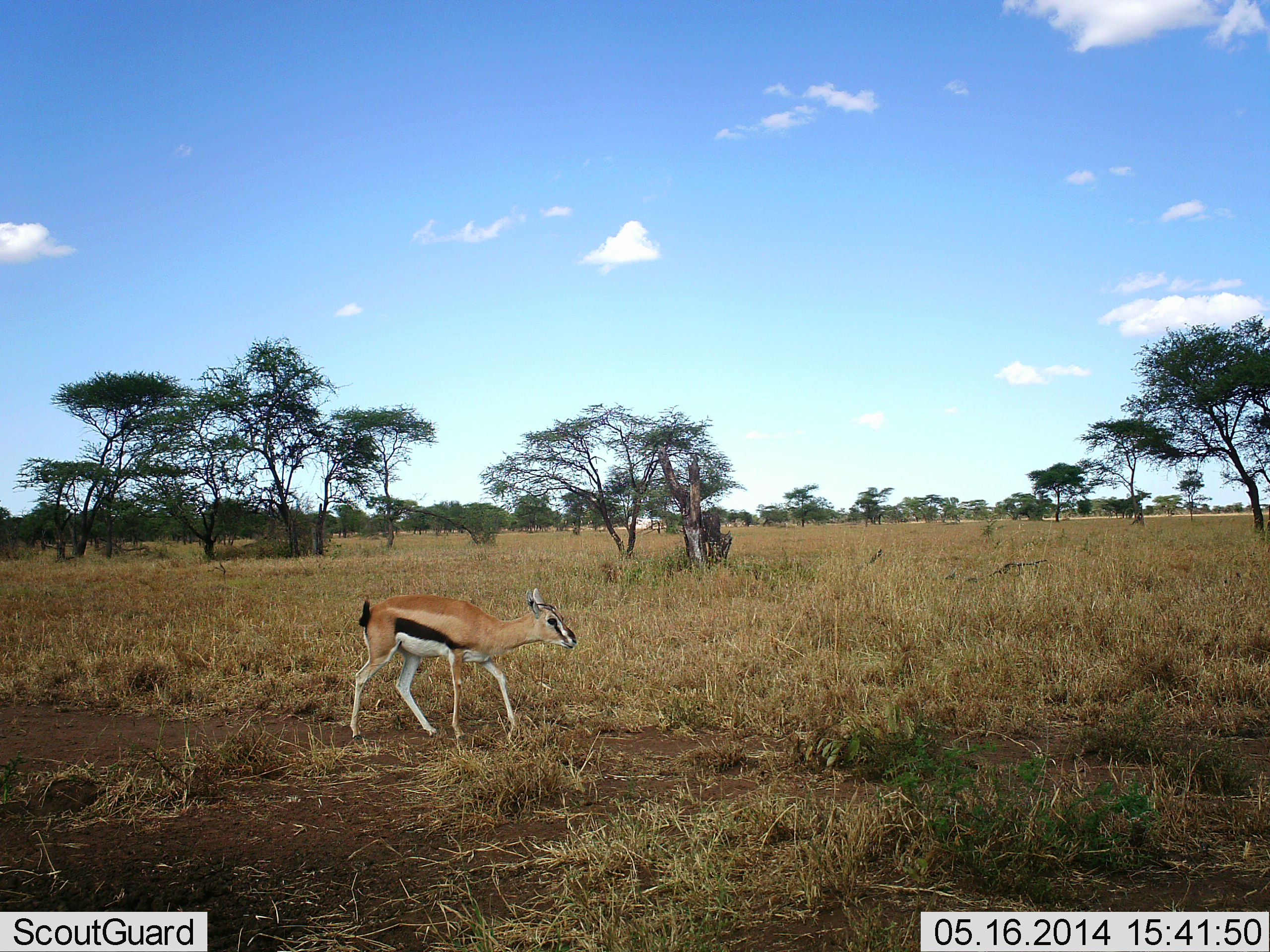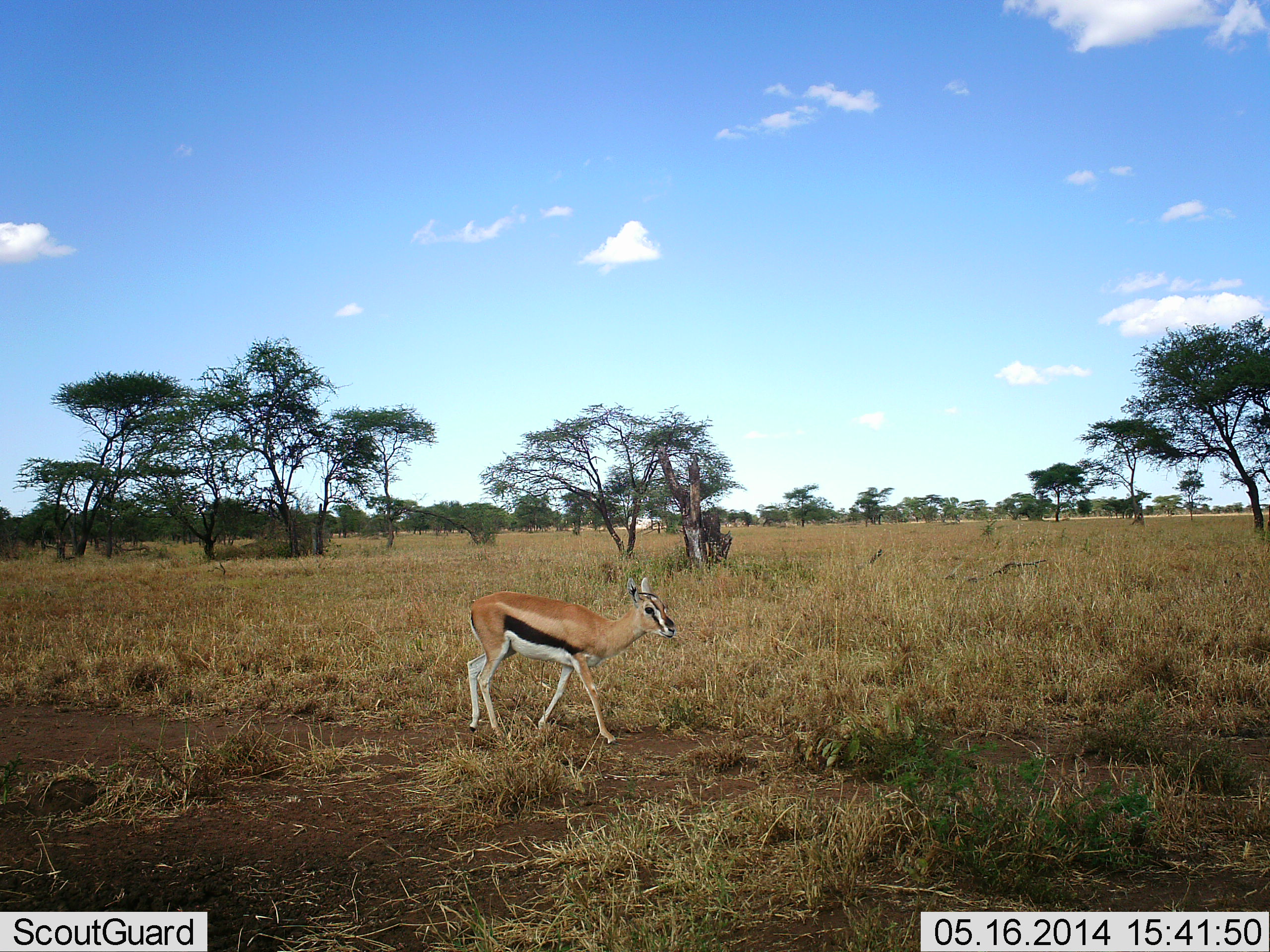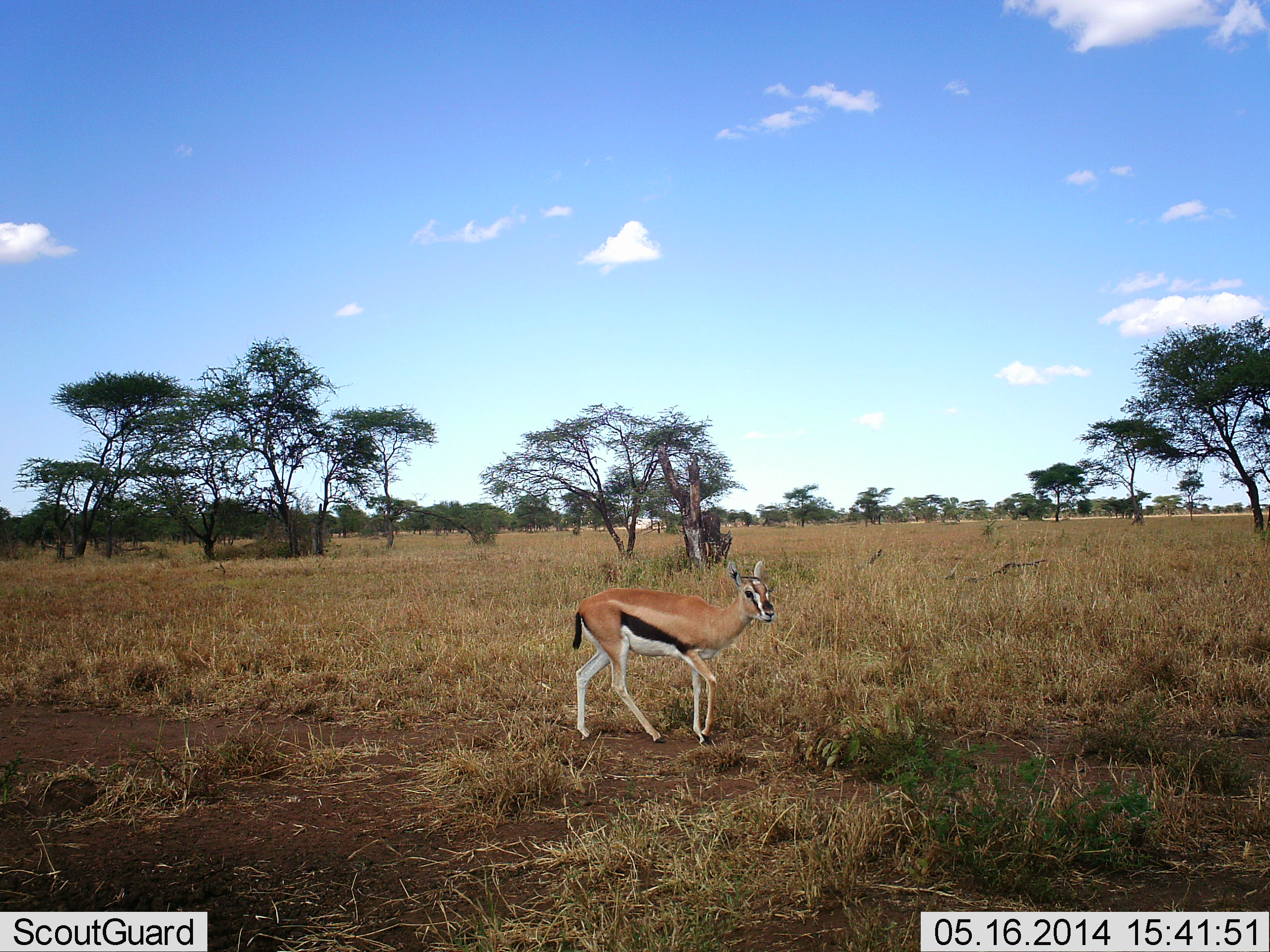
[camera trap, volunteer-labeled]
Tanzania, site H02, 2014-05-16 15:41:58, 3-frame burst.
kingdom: Animalia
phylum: Chordata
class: Mammalia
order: Artiodactyla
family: Bovidae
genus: Eudorcas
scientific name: Eudorcas thomsonii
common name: thomson's gazelle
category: gazellethomsons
Gazellethomsons (thomson's gazelle) (Eudorcas thomsonii), count 1. Behavior (volunteer vote fractions): standing 20%, resting 0%, moving 90%, interacting 0%. Young present (vote fraction): 10%. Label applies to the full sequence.